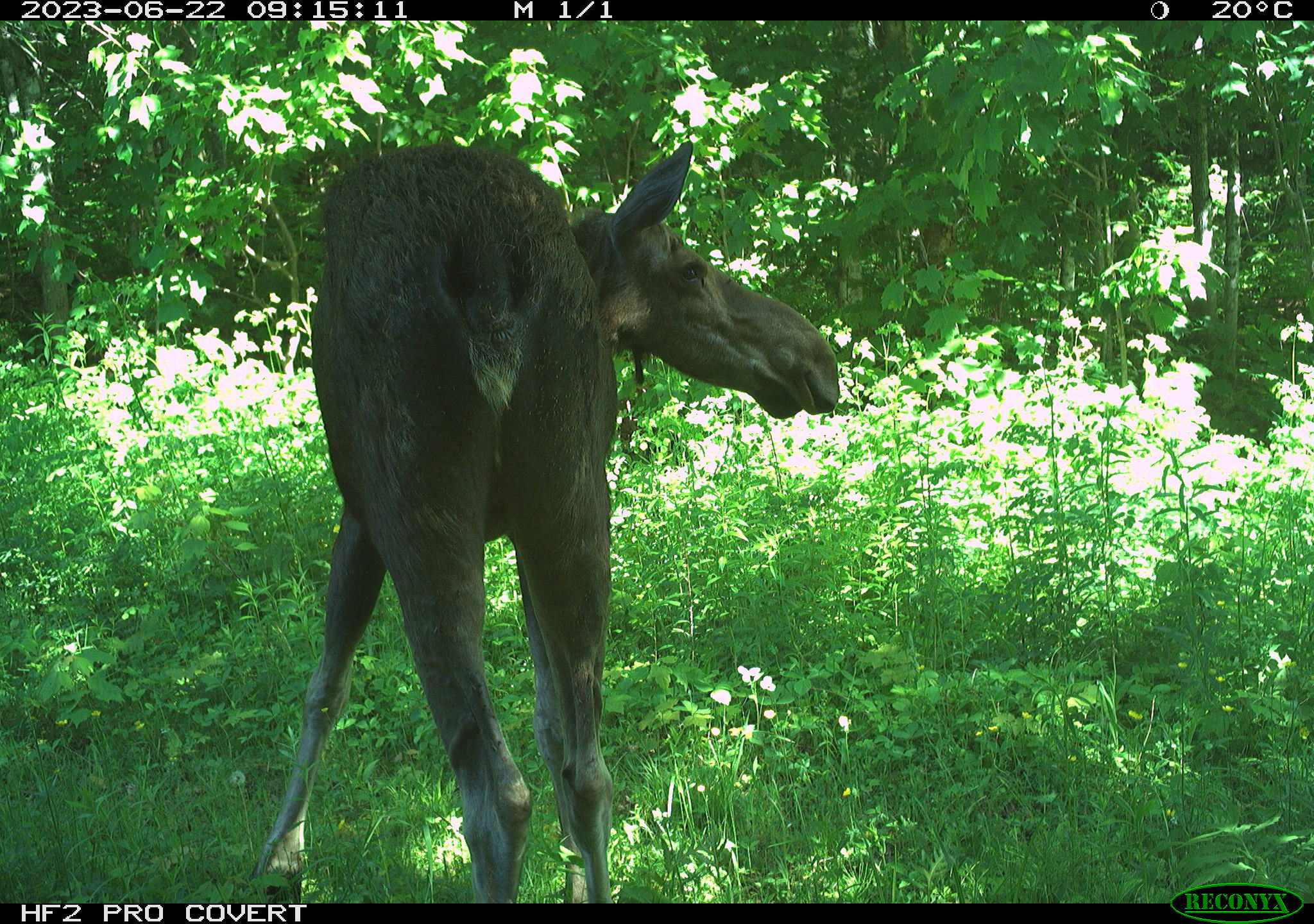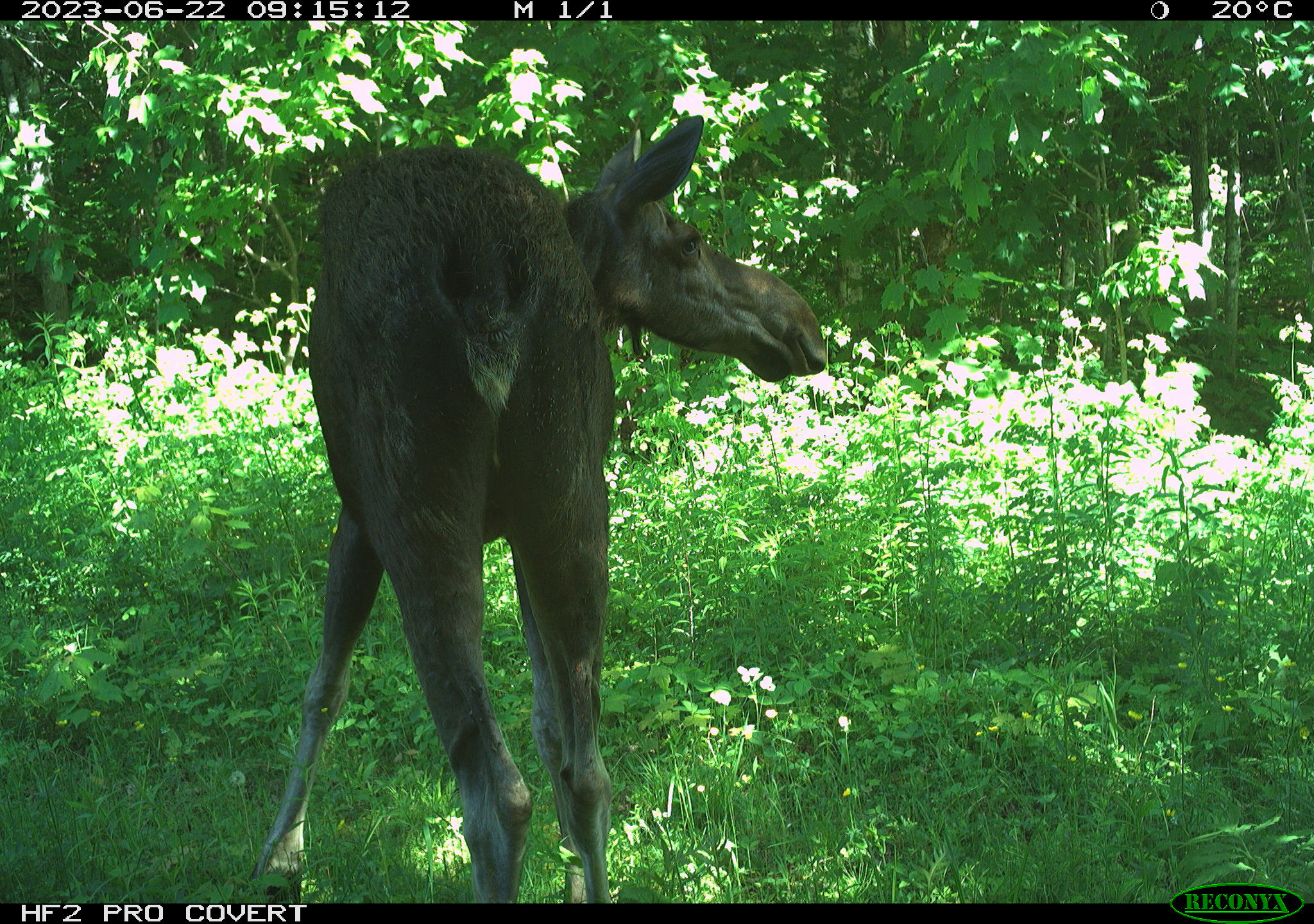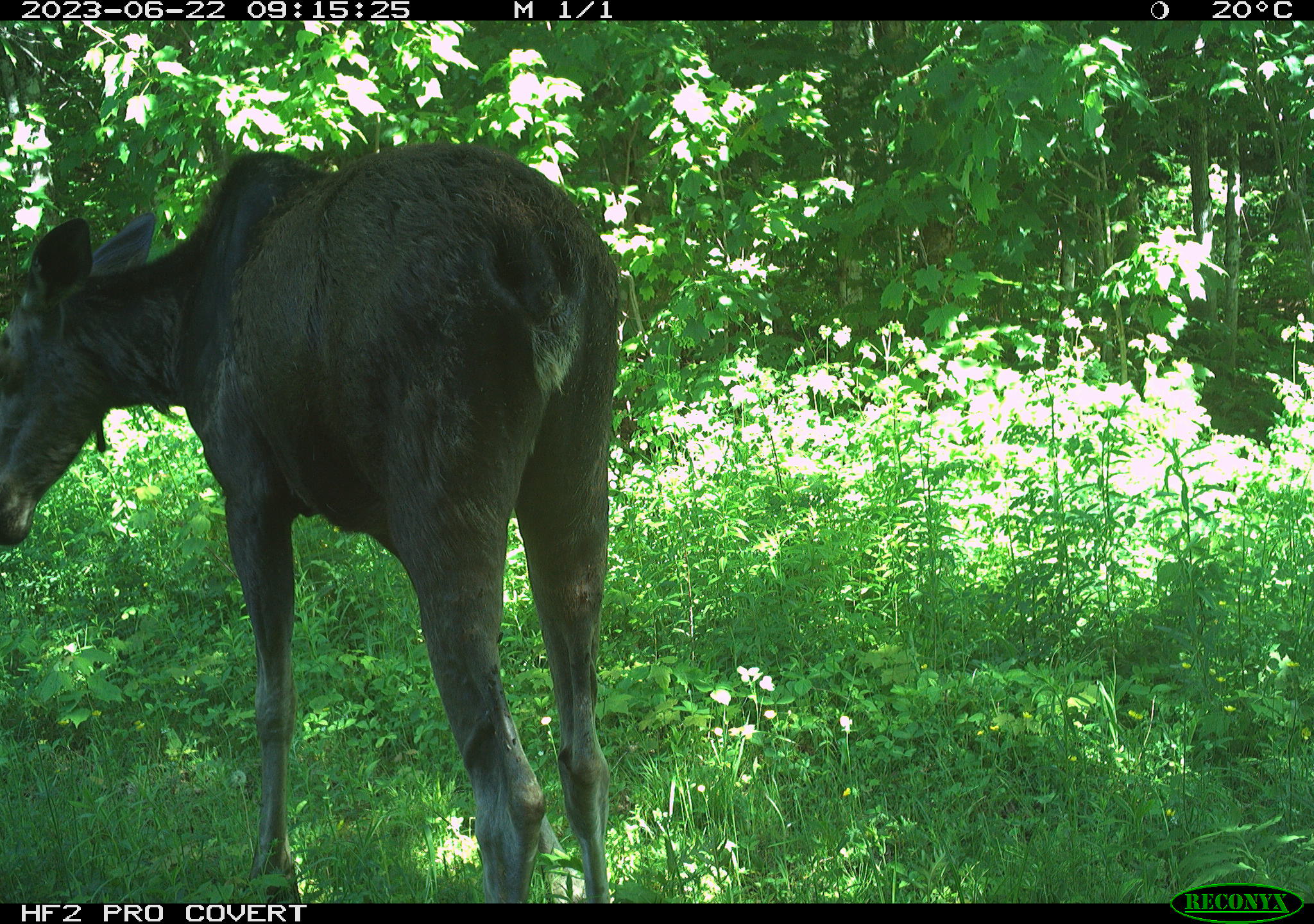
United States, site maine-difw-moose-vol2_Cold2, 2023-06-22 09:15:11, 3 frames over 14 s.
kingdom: Animalia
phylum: Chordata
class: Mammalia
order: Artiodactyla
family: Cervidae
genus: Alces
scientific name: Alces alces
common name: moose